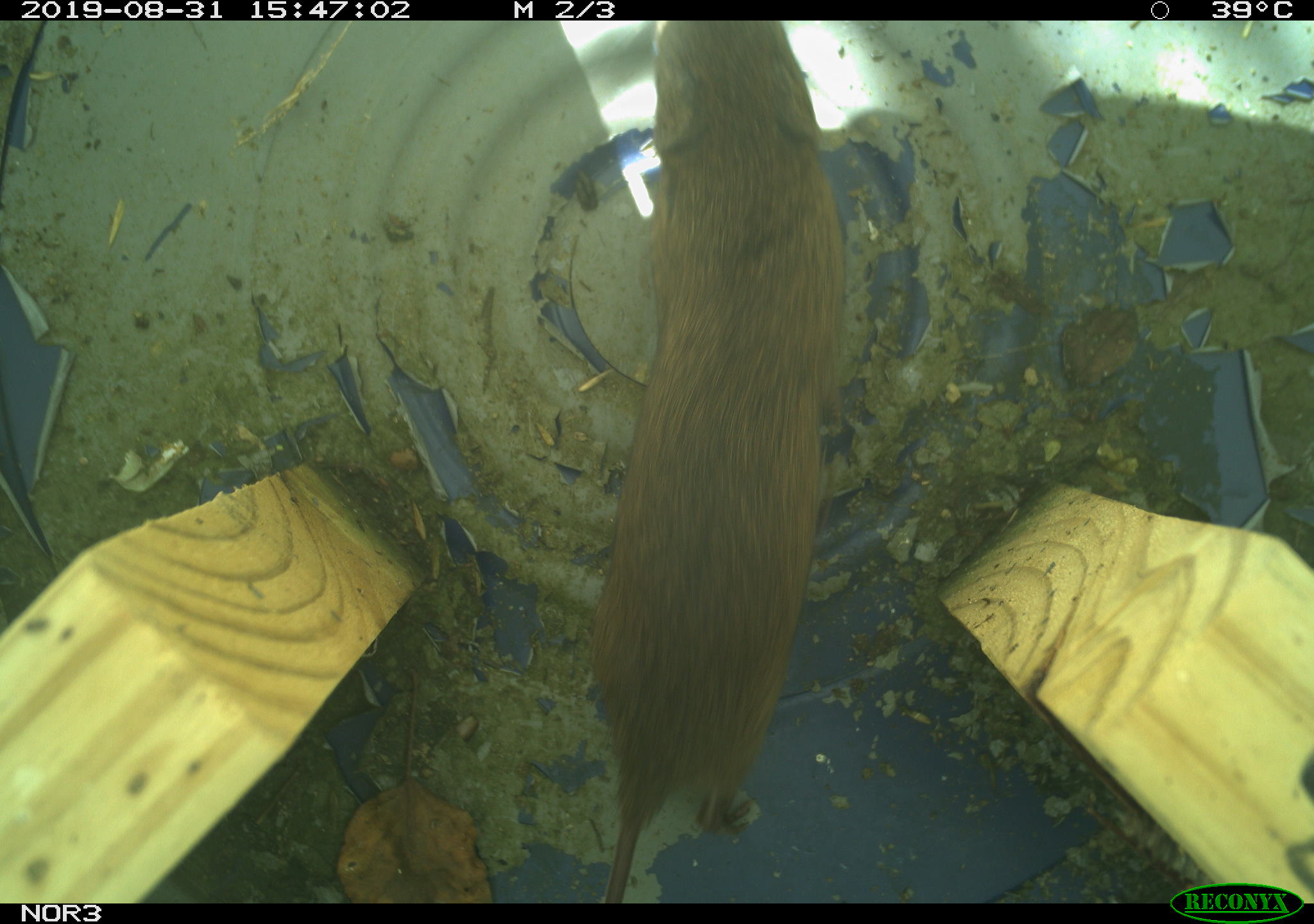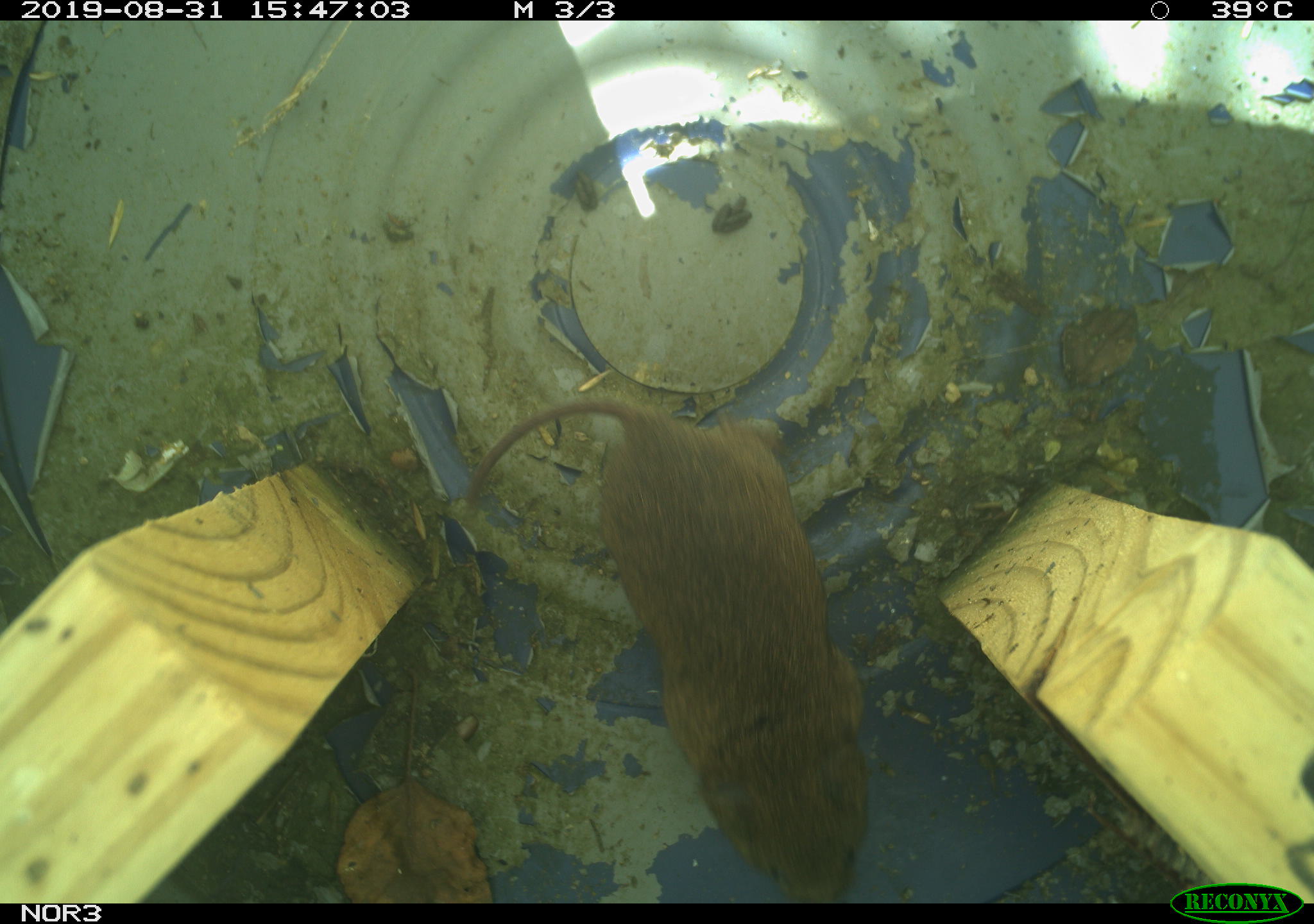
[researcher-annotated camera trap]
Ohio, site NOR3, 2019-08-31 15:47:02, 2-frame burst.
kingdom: Animalia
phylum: Chordata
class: Mammalia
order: Rodentia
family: Cricetidae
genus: Microtus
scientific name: Microtus pennsylvanicus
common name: meadow vole